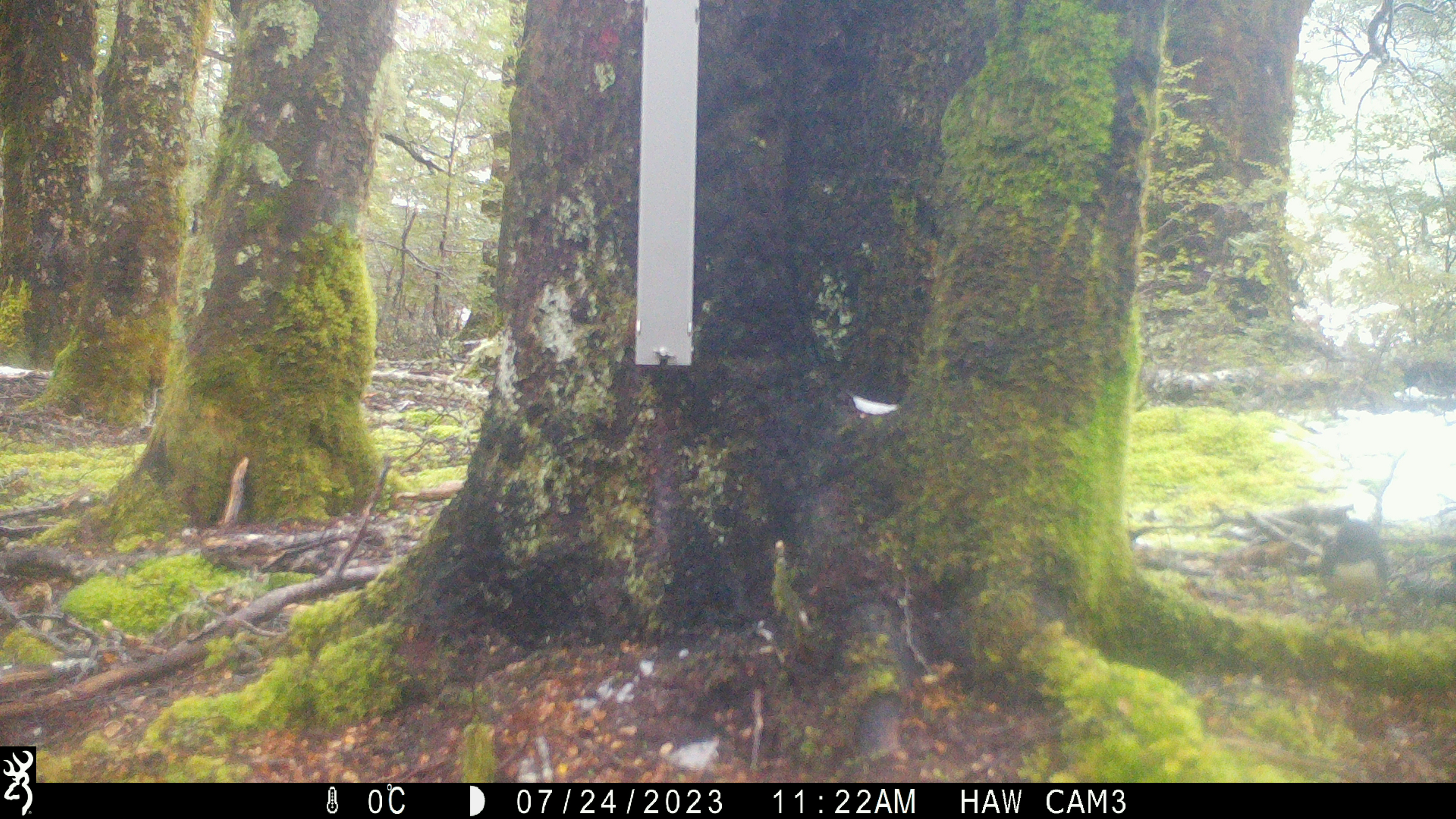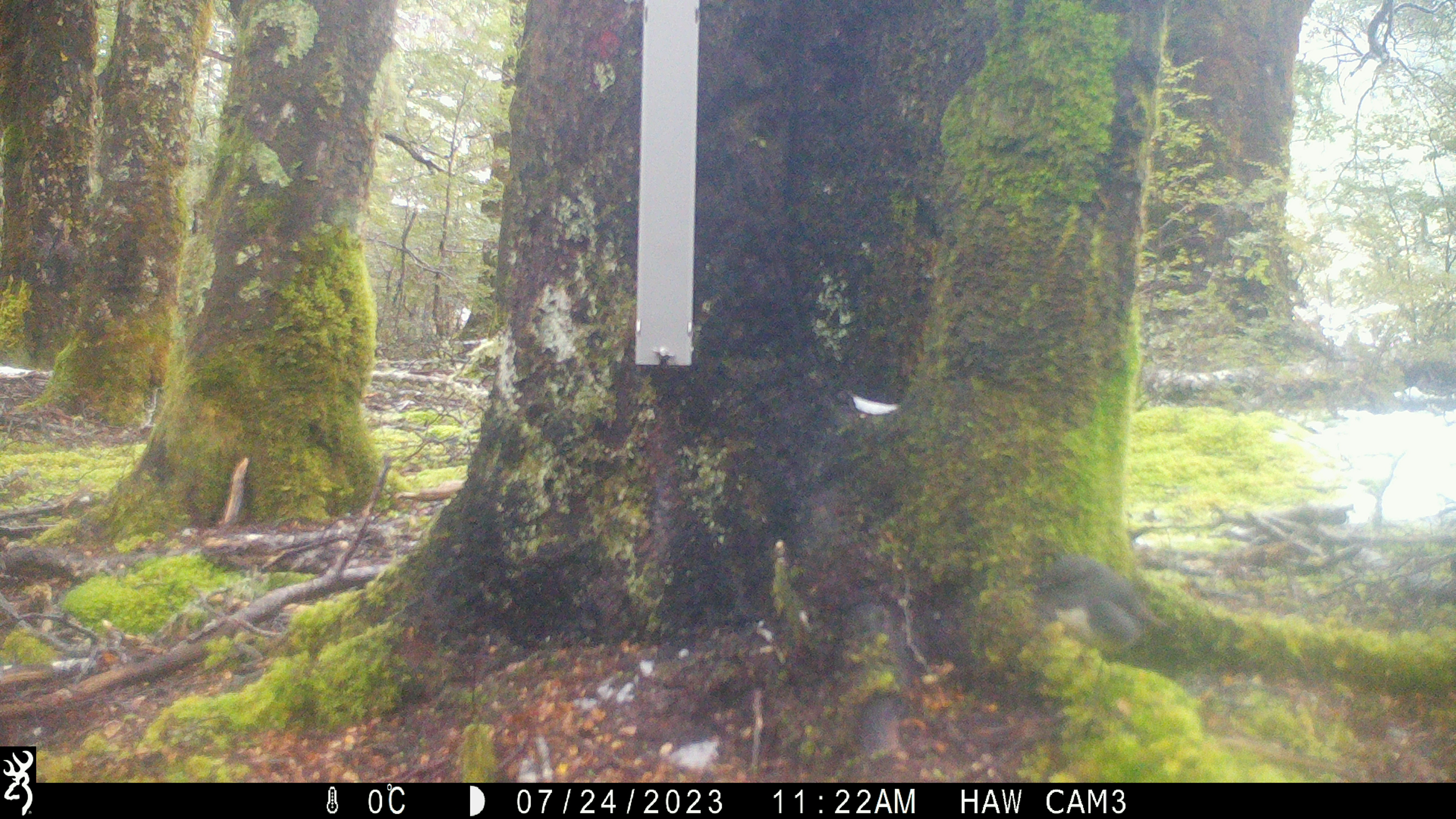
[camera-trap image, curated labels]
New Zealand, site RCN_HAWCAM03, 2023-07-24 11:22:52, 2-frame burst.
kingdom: Animalia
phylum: Chordata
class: Aves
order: Passeriformes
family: Petroicidae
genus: Petroica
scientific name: Petroica australis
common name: new zealand robin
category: robin